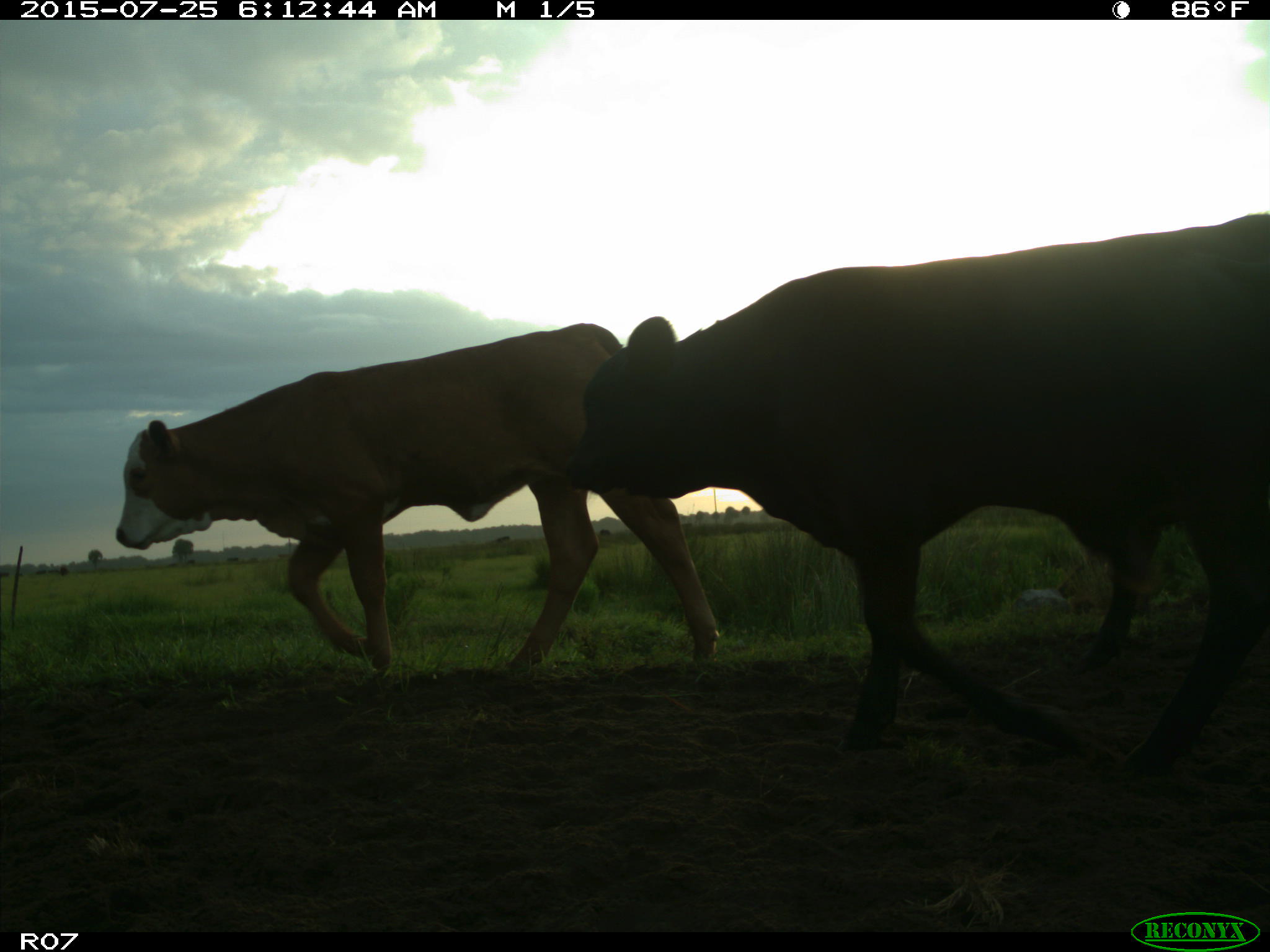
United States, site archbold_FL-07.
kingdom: Animalia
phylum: Chordata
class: Mammalia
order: Artiodactyla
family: Bovidae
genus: Bos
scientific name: Bos taurus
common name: domestic cow